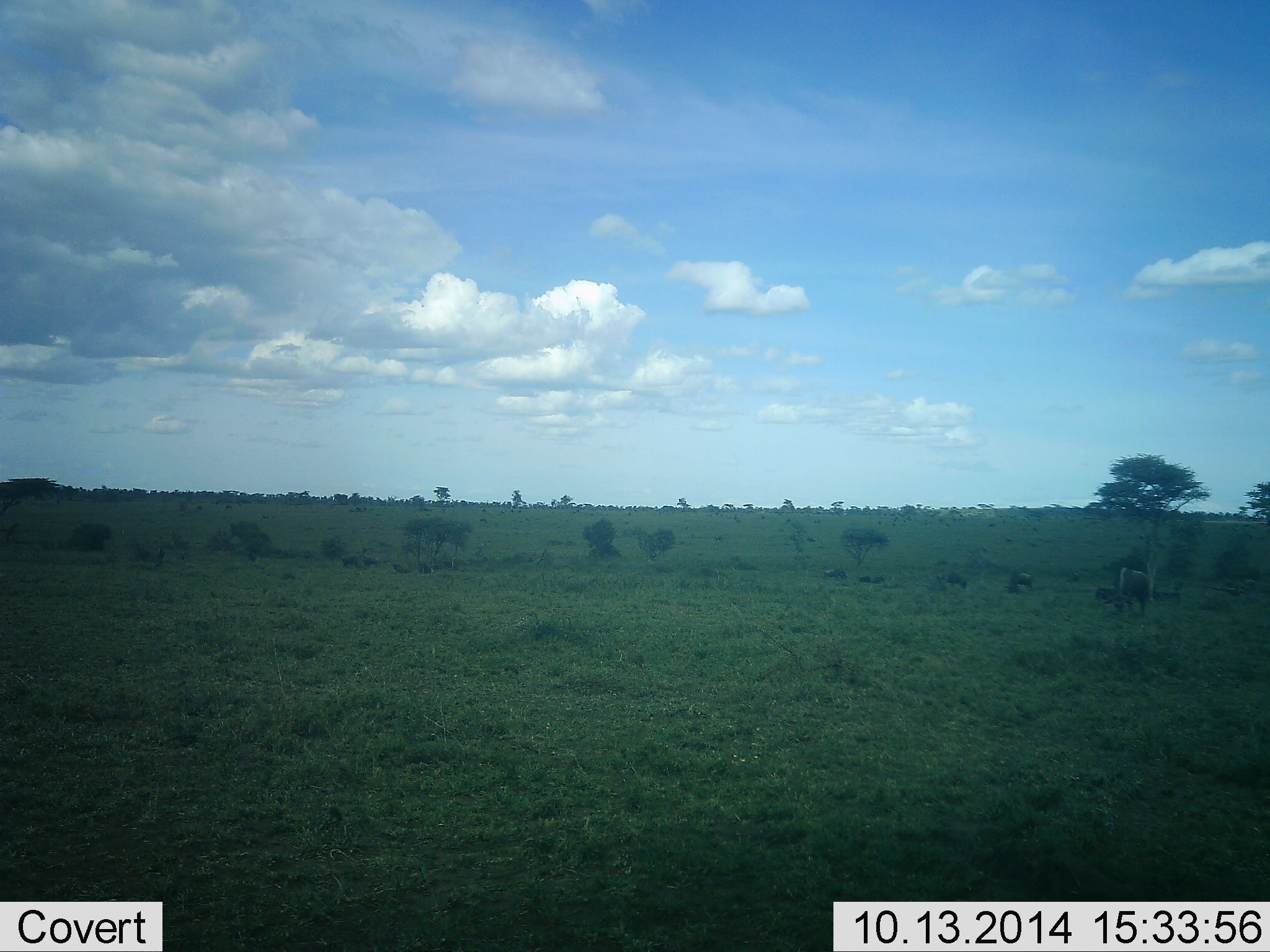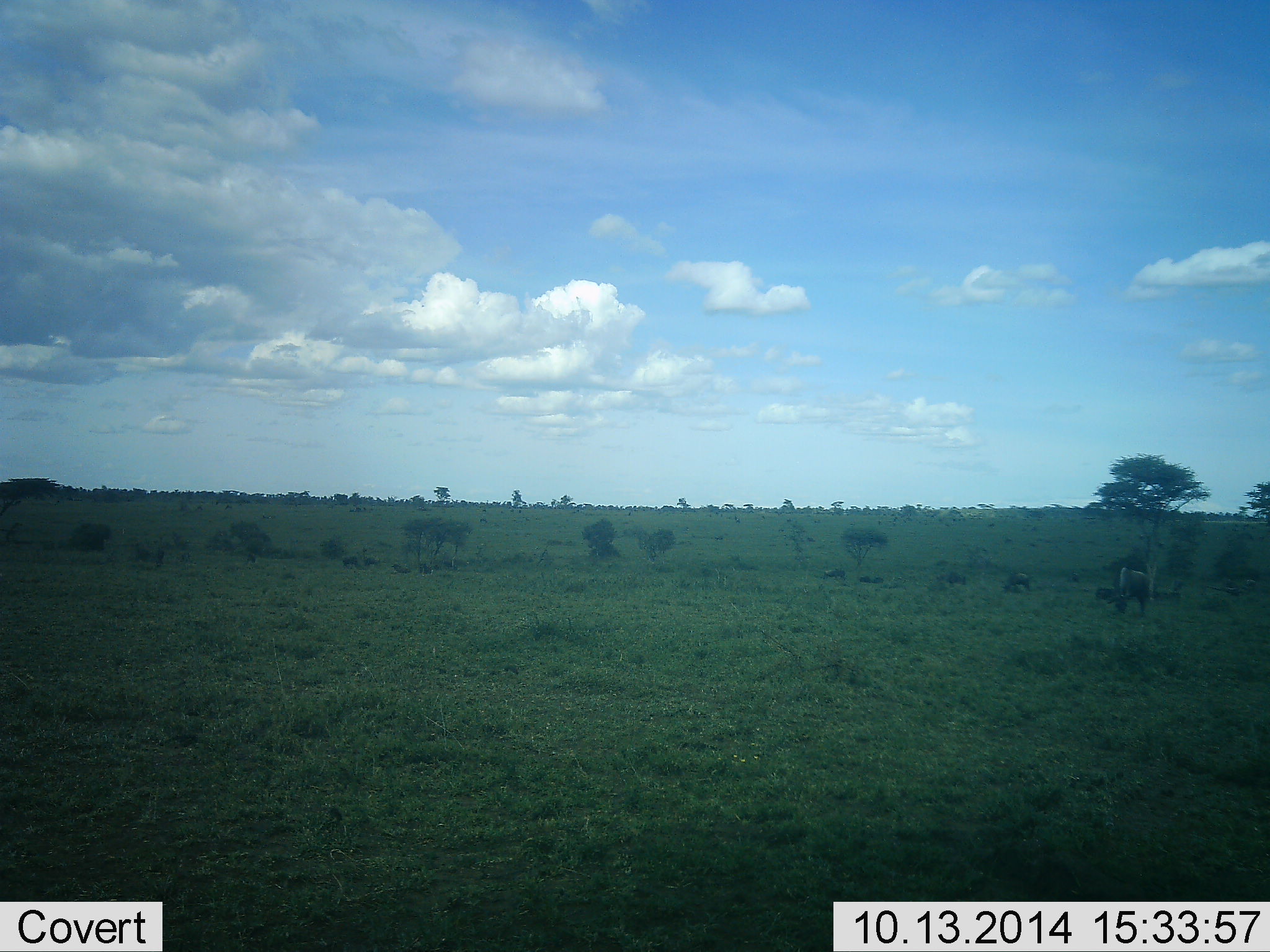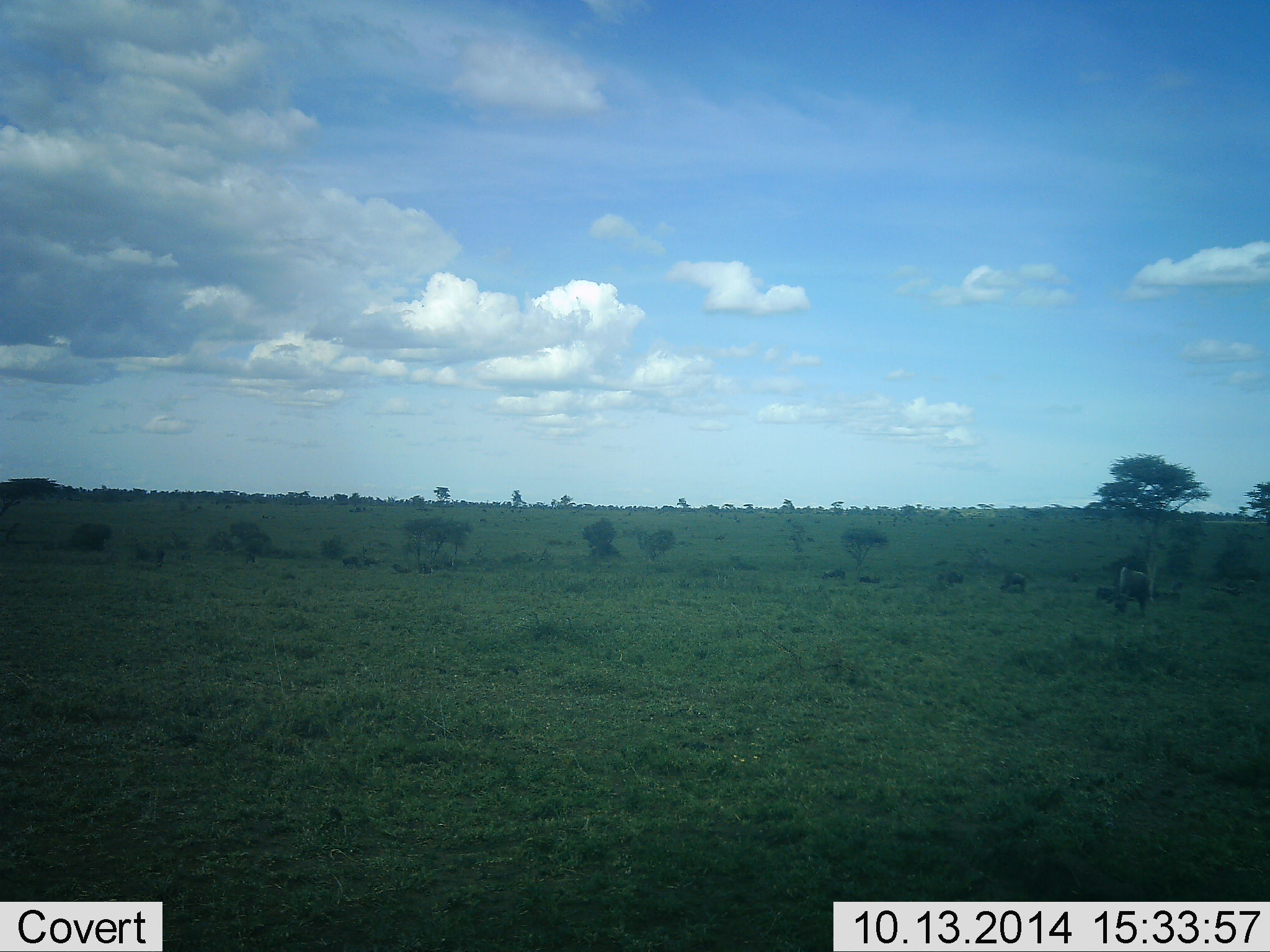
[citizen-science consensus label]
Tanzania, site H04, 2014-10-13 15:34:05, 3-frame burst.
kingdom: Animalia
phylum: Chordata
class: Mammalia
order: Artiodactyla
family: Bovidae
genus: Connochaetes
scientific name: Connochaetes taurinus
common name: blue wildebeest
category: wildebeest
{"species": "wildebeest (blue wildebeest) (Connochaetes taurinus)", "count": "9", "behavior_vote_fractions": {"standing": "36%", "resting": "45%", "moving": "36%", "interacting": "0%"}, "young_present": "0%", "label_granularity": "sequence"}